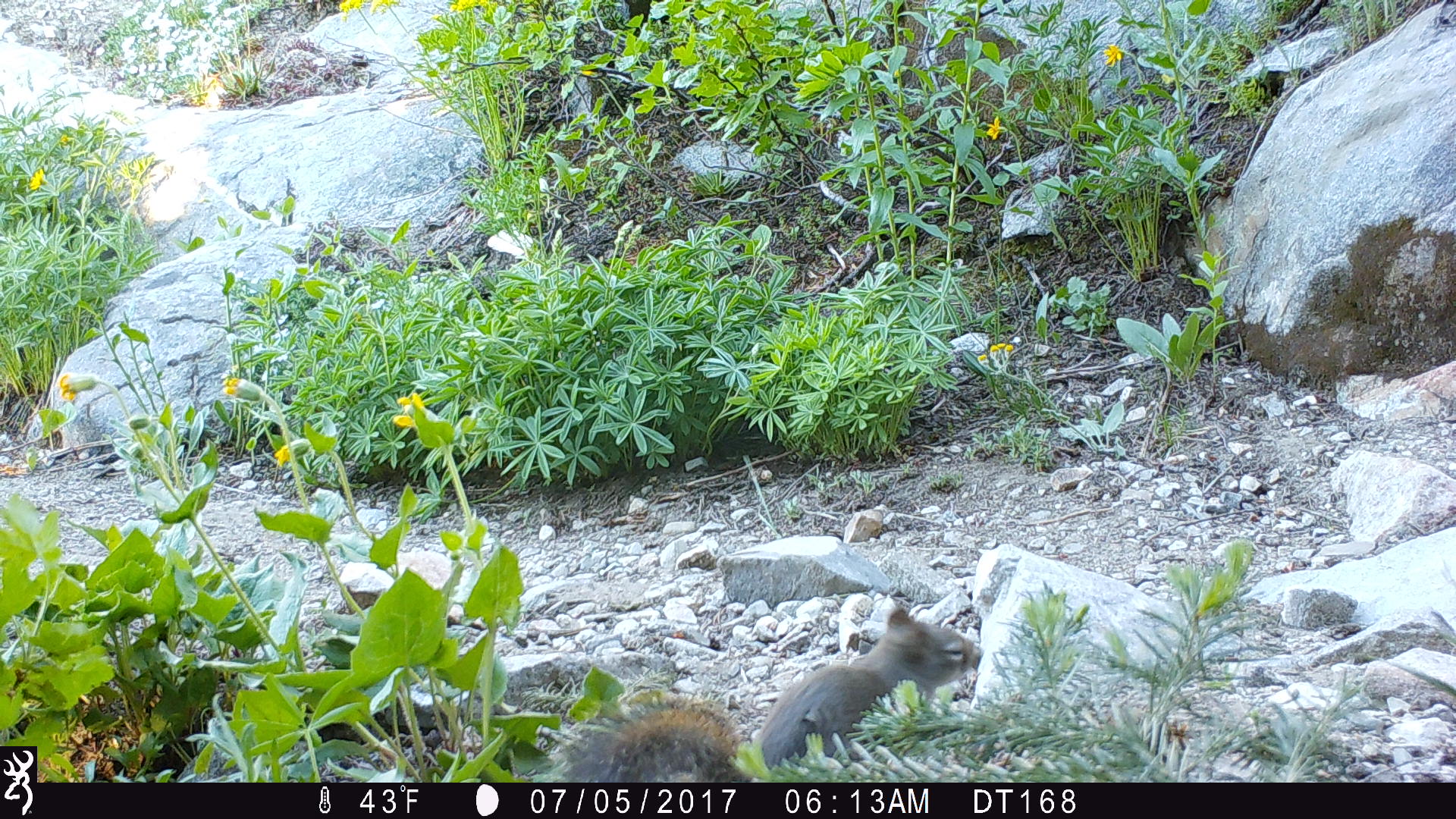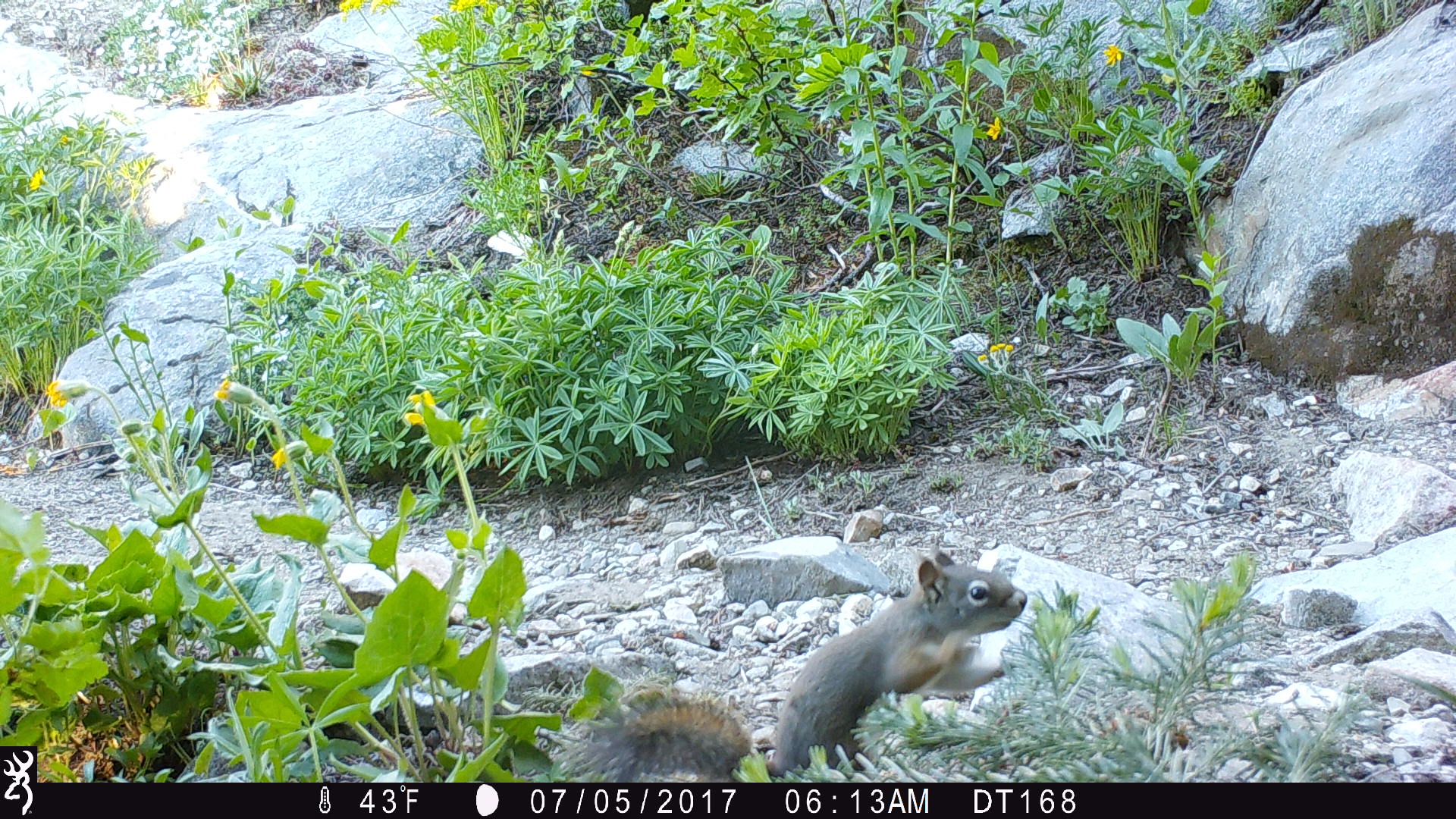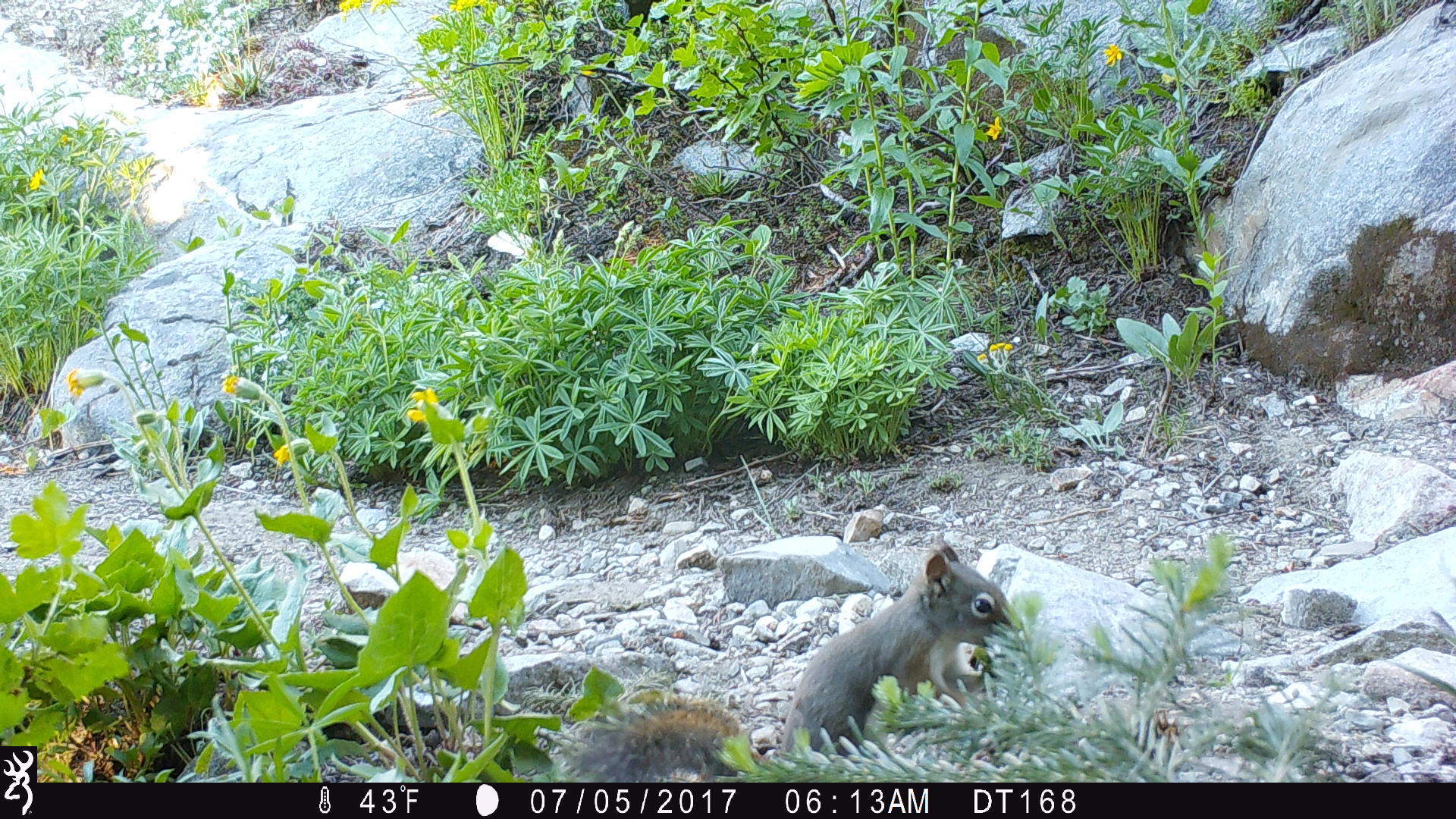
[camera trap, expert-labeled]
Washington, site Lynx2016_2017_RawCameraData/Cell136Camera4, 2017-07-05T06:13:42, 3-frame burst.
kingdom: Animalia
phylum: Chordata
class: Mammalia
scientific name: Mammalia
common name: small mammal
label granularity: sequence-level